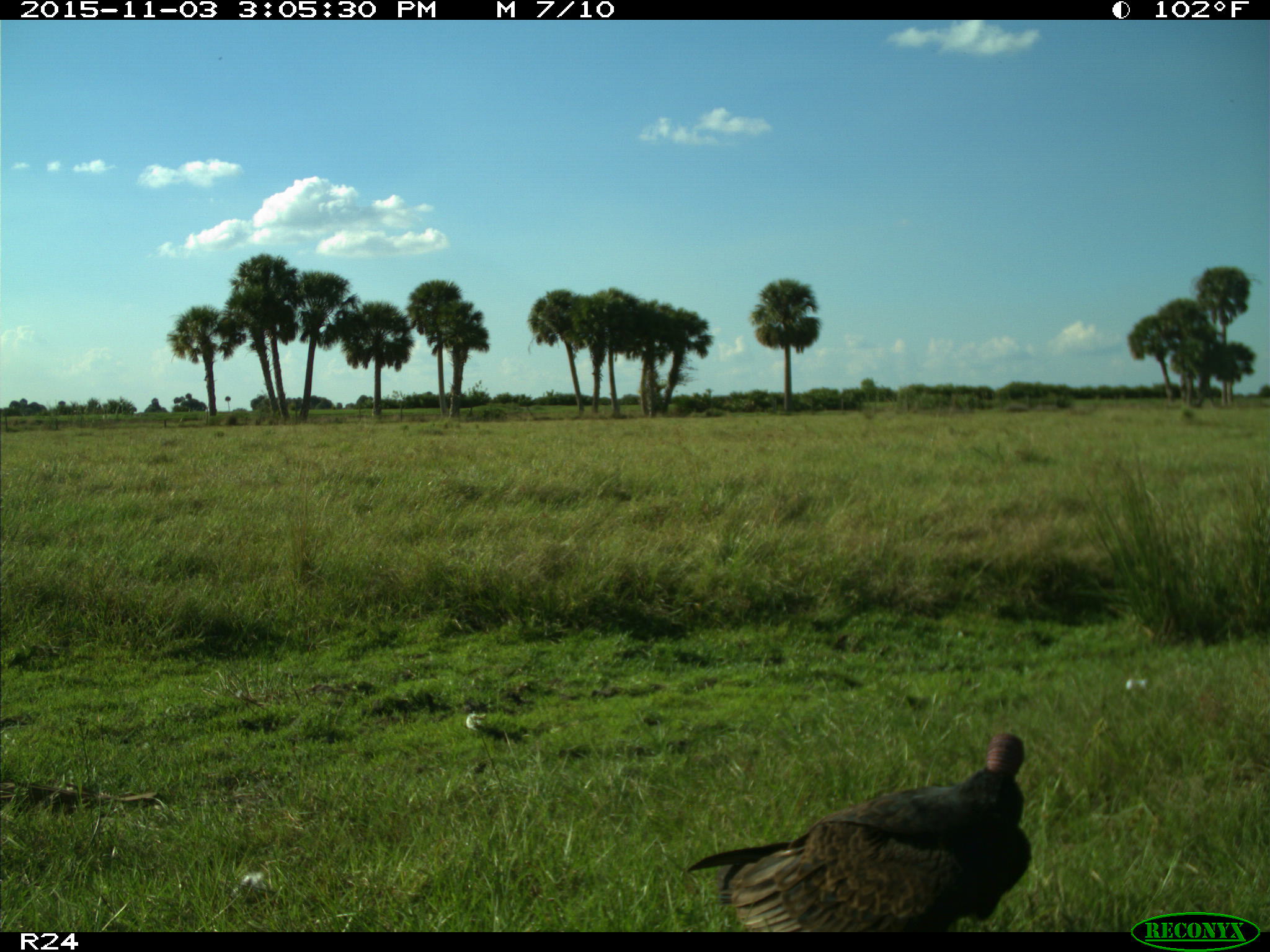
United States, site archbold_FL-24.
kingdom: Animalia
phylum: Chordata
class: Aves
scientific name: Aves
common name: birds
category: unidentified bird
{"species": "unidentified bird (birds) (Aves)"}